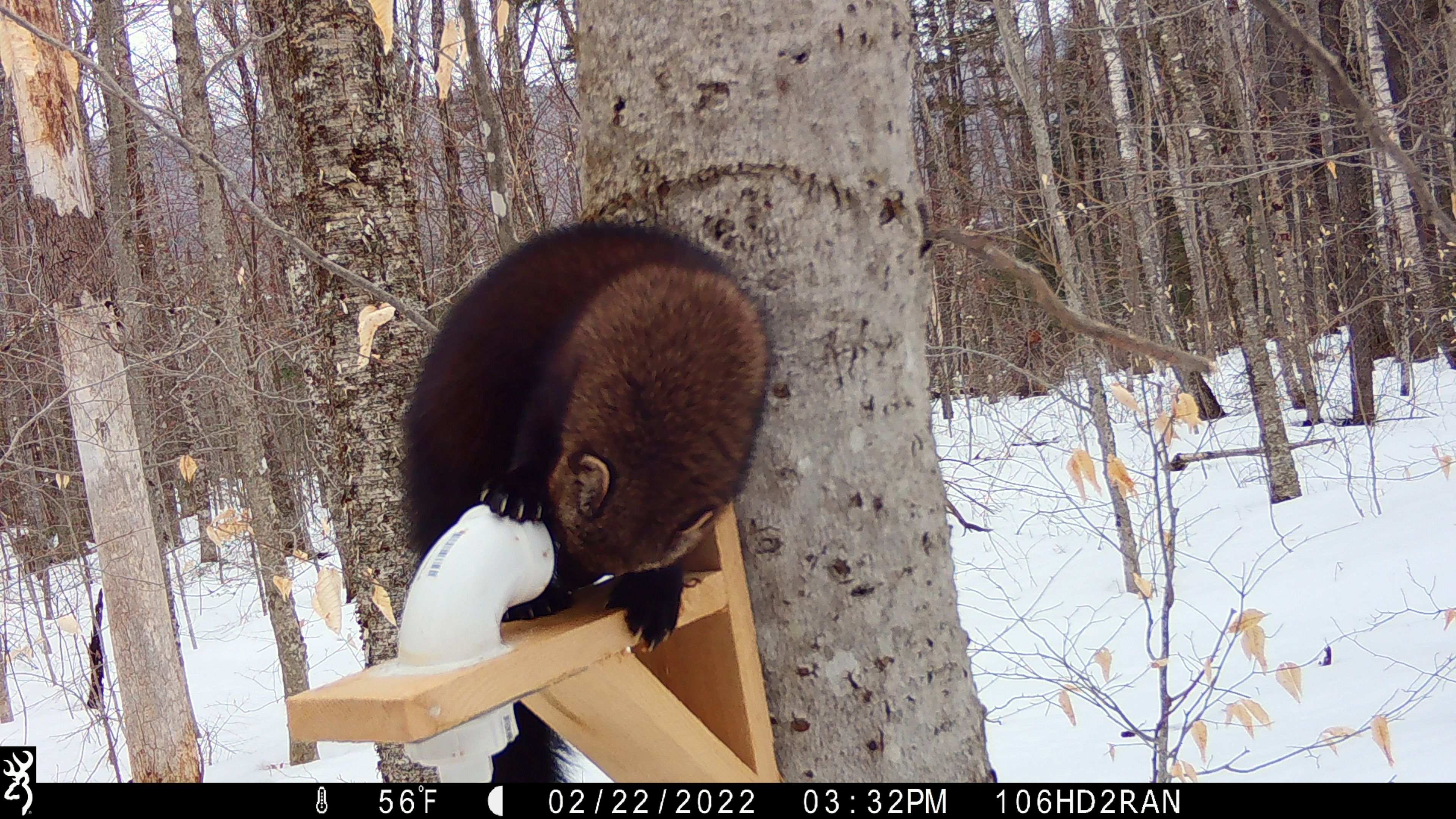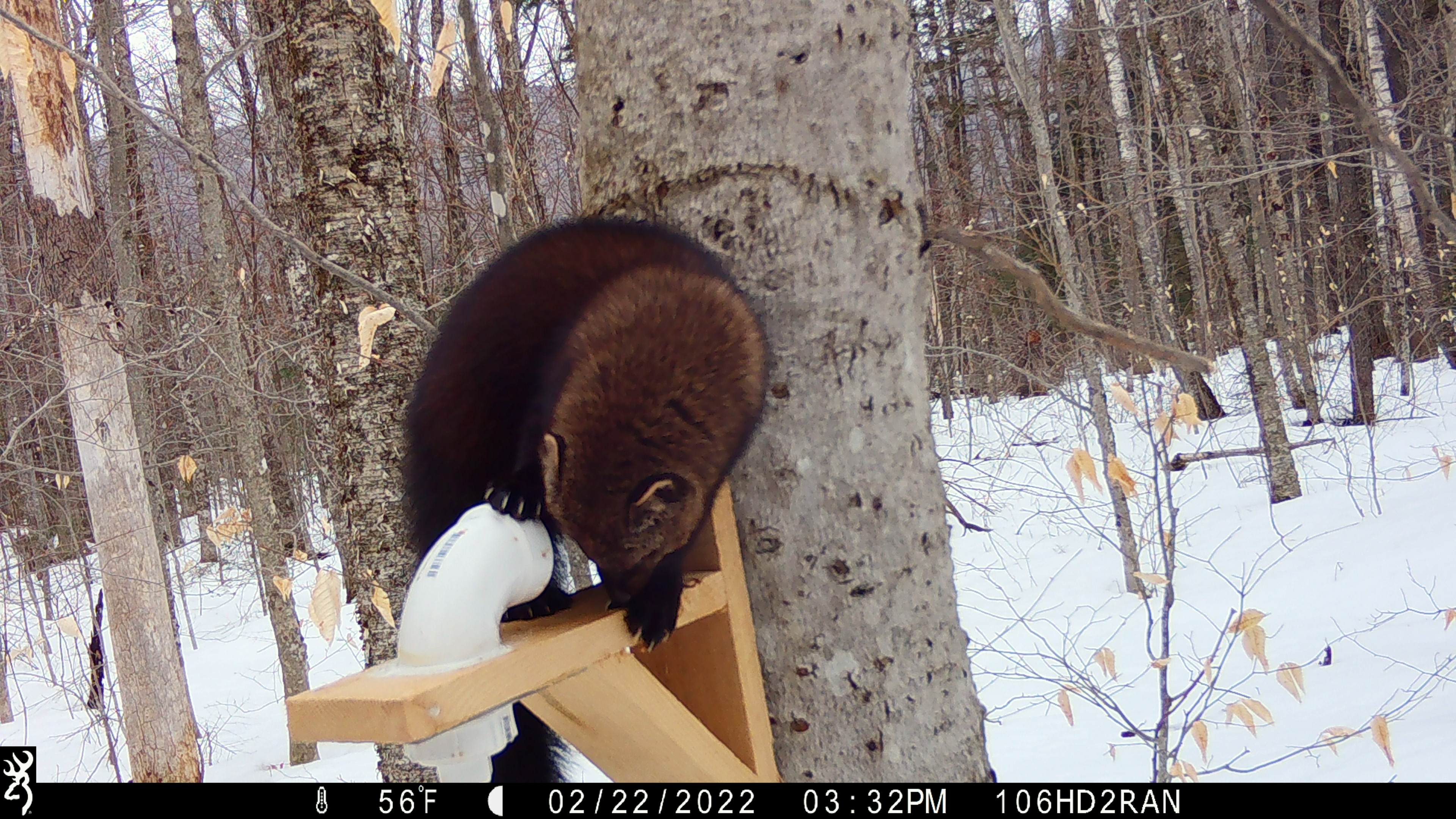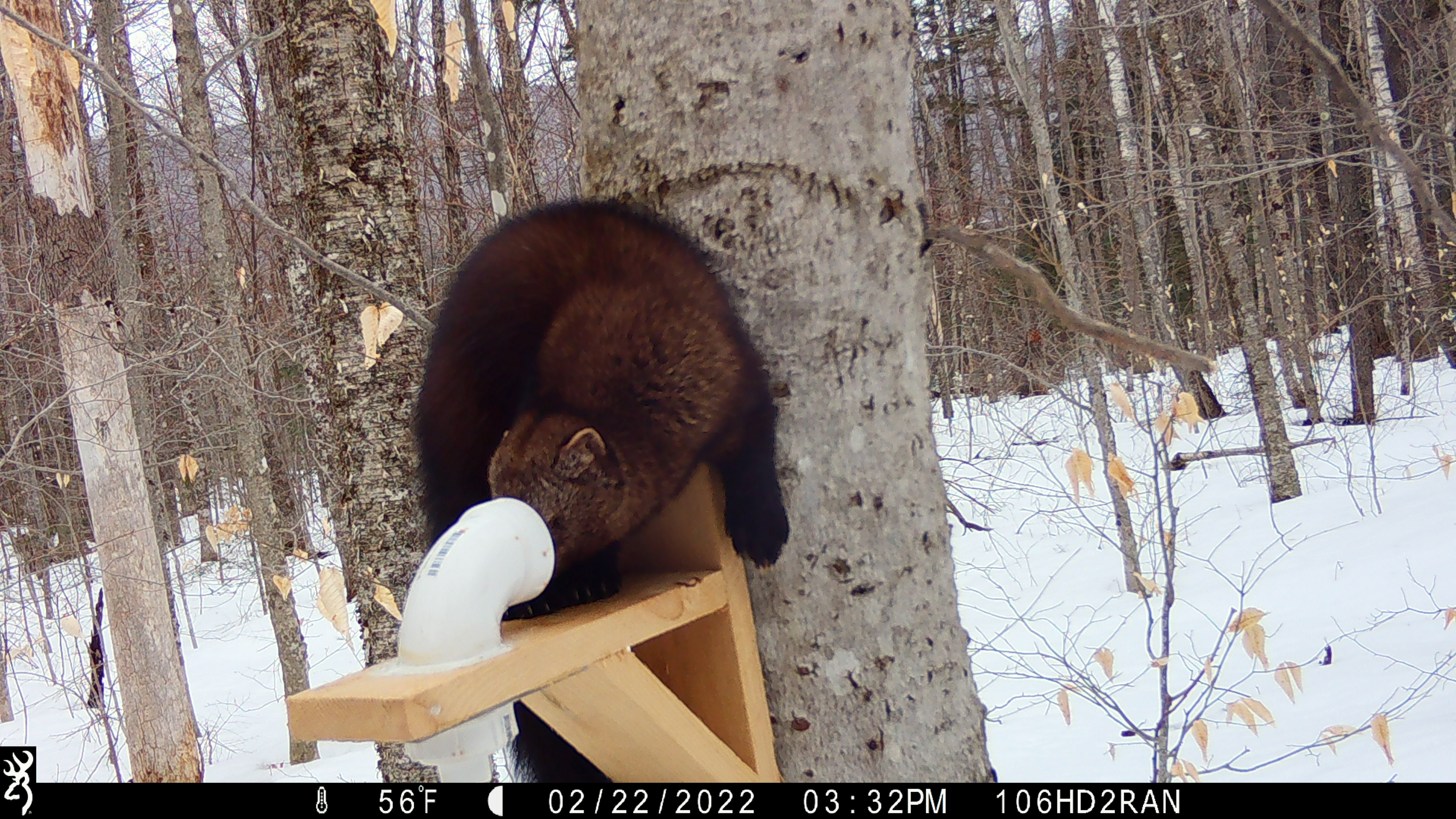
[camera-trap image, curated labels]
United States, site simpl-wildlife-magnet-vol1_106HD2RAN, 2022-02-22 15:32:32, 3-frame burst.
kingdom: Animalia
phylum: Chordata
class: Mammalia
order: Carnivora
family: Mustelidae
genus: Pekania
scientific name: Pekania pennanti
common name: fisher